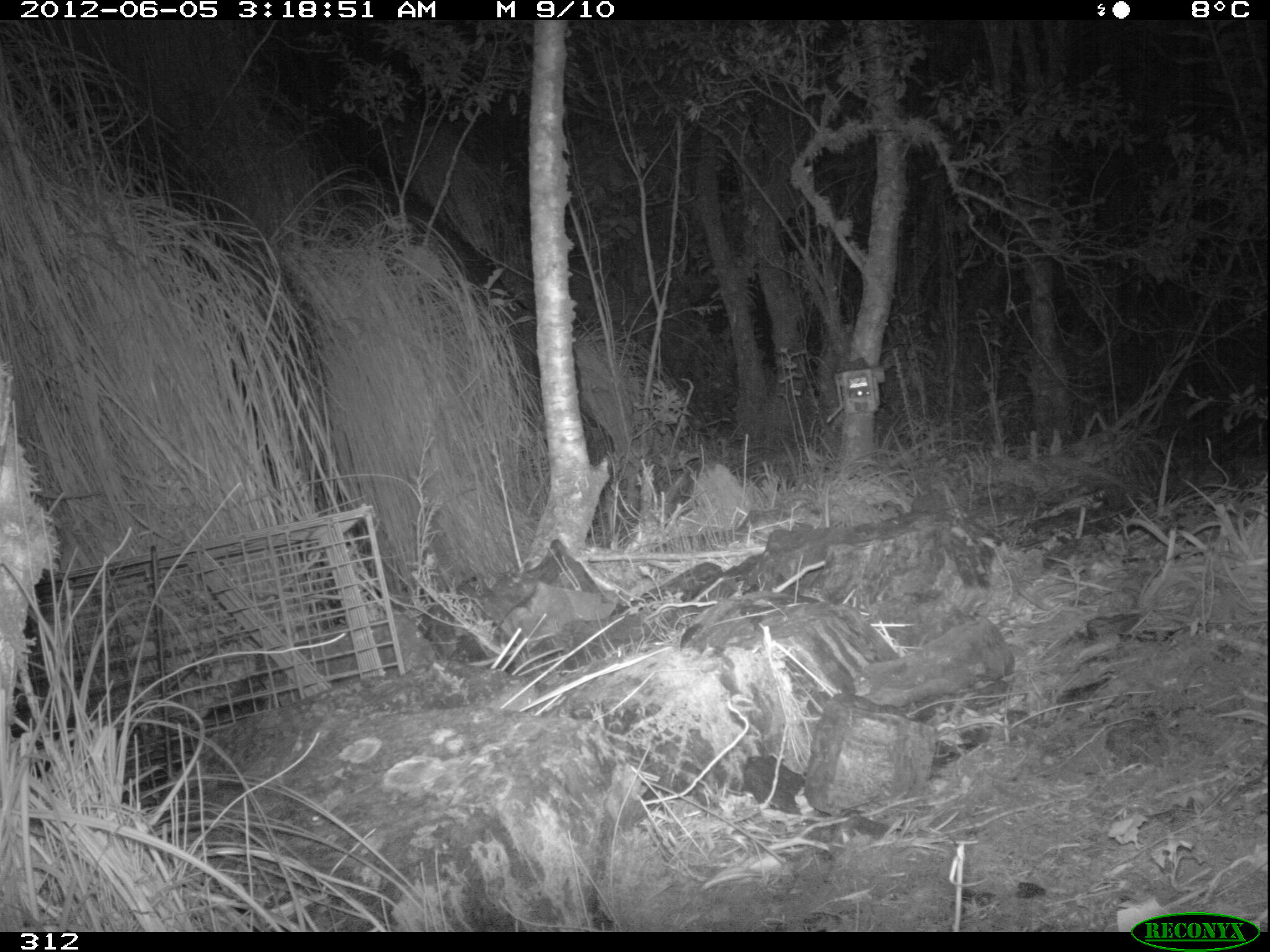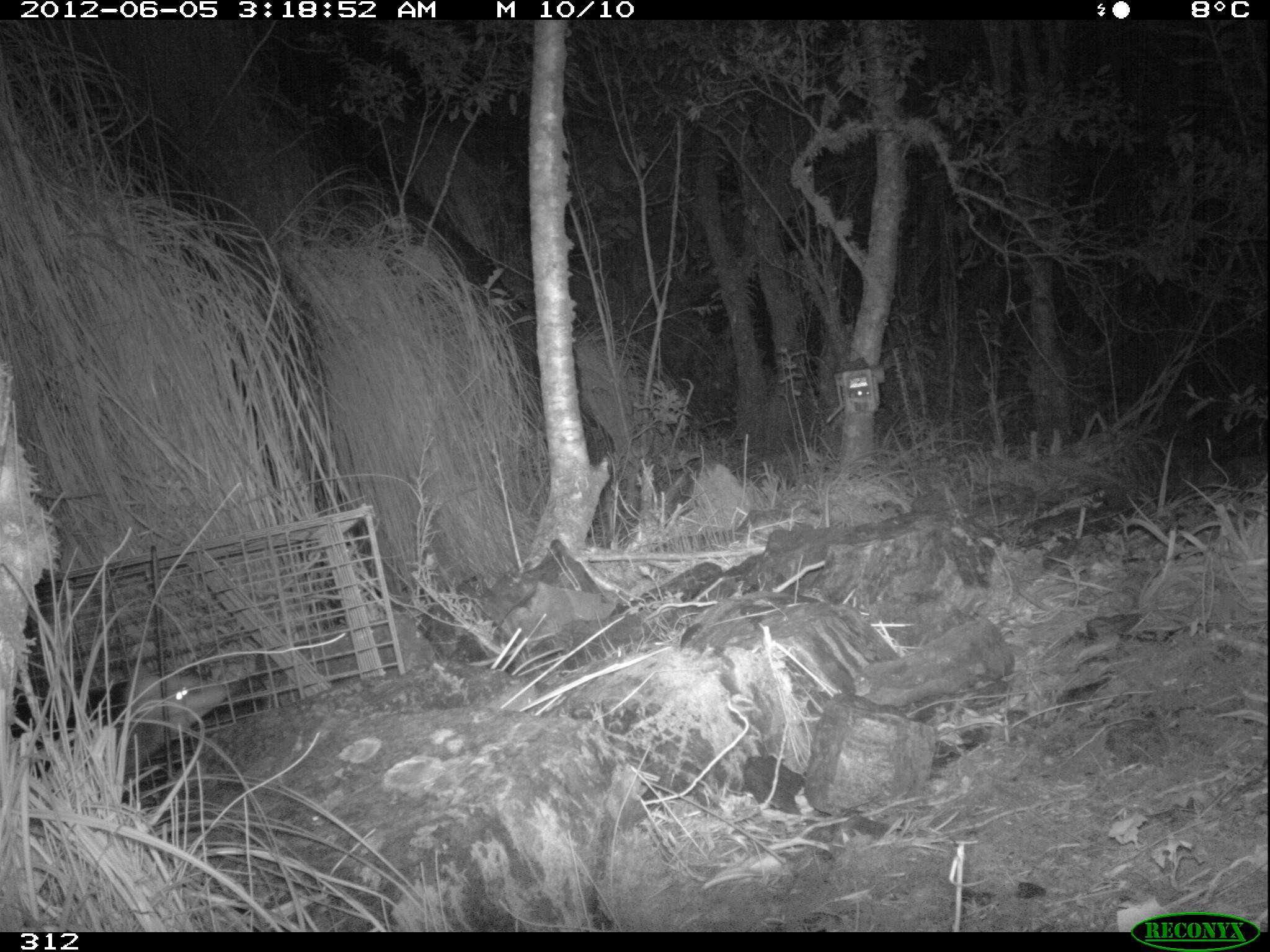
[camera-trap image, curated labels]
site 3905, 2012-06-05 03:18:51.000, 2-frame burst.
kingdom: Animalia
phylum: Chordata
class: Mammalia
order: Didelphimorphia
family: Didelphidae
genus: Didelphis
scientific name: Didelphis pernigra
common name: andean white-eared opossum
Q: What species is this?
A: Didelphis pernigra (andean white-eared opossum).